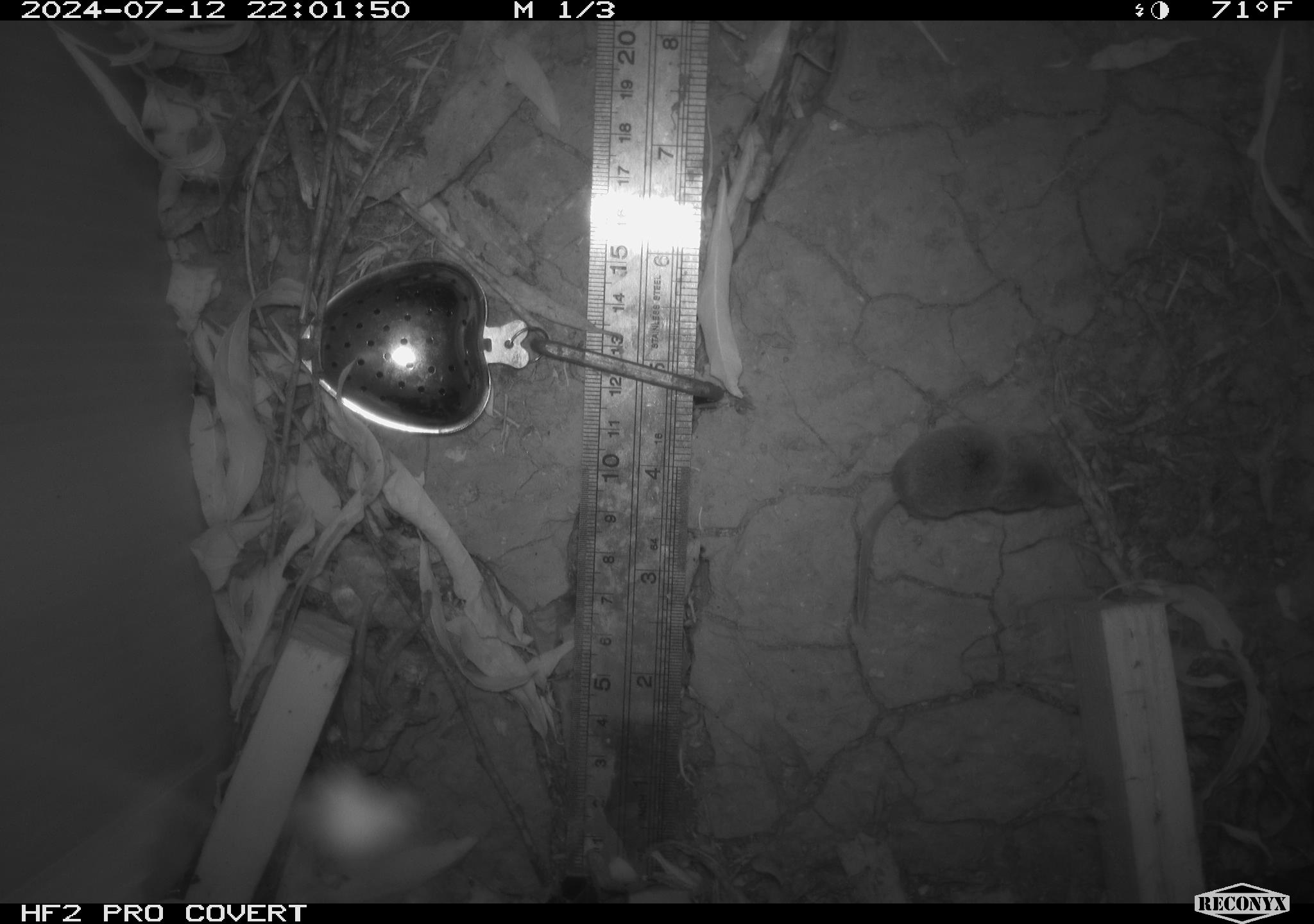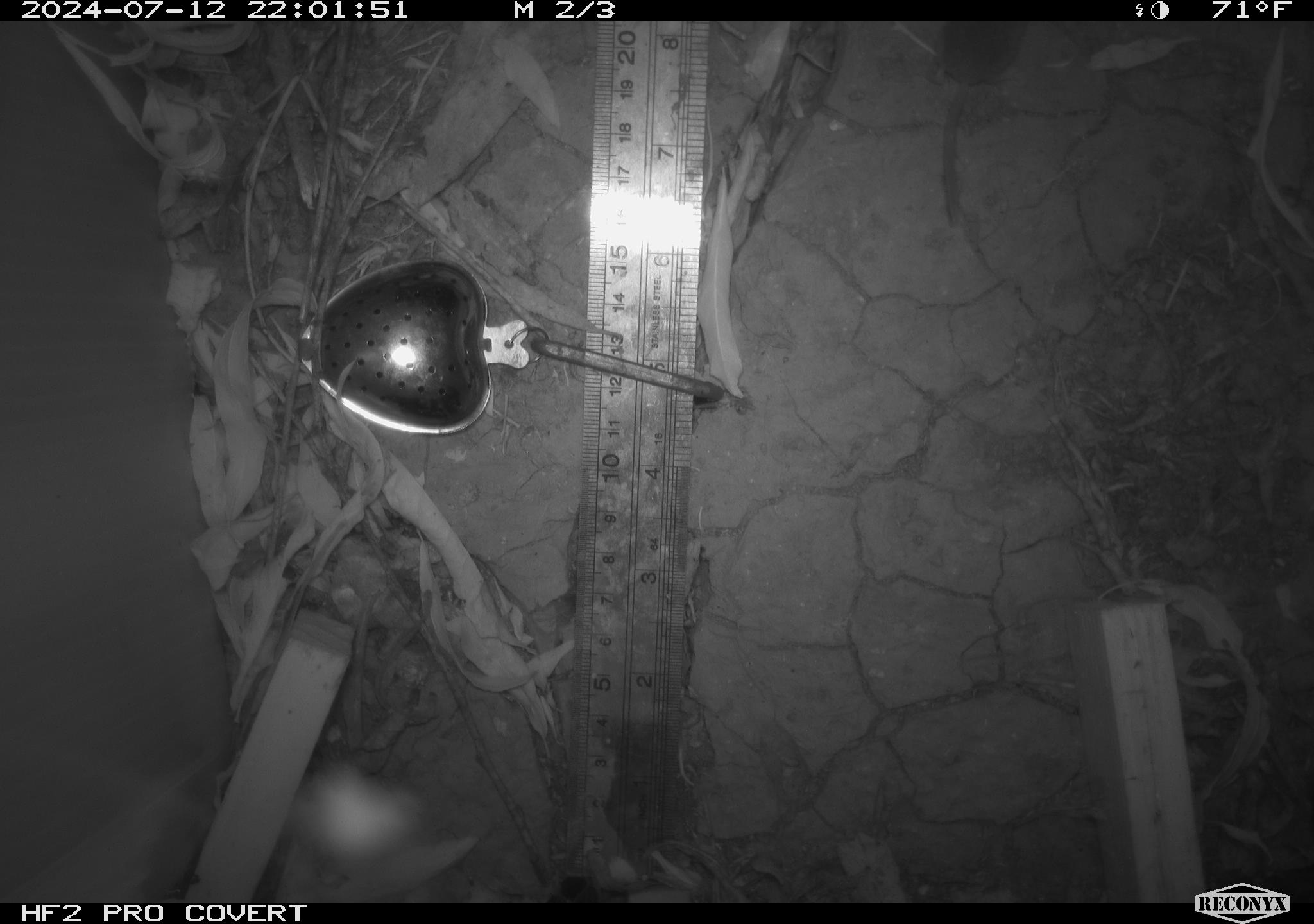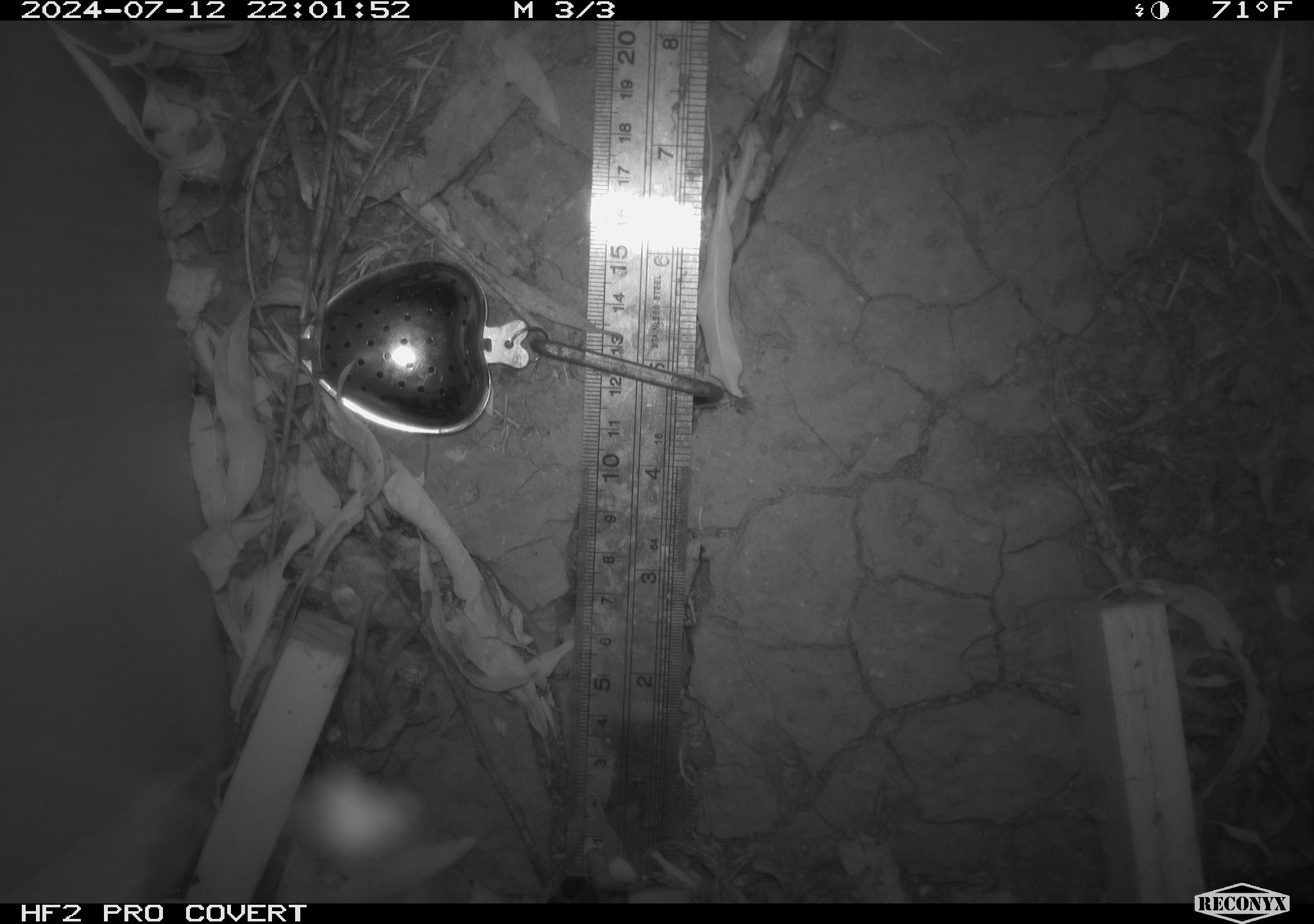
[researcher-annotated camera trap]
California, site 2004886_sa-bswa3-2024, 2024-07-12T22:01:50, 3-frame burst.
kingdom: Animalia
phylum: Chordata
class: Mammalia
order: Eulipotyphla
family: Soricidae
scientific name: Soricidae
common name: shrews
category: soricidae family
Soricidae family (shrews) (Soricidae).